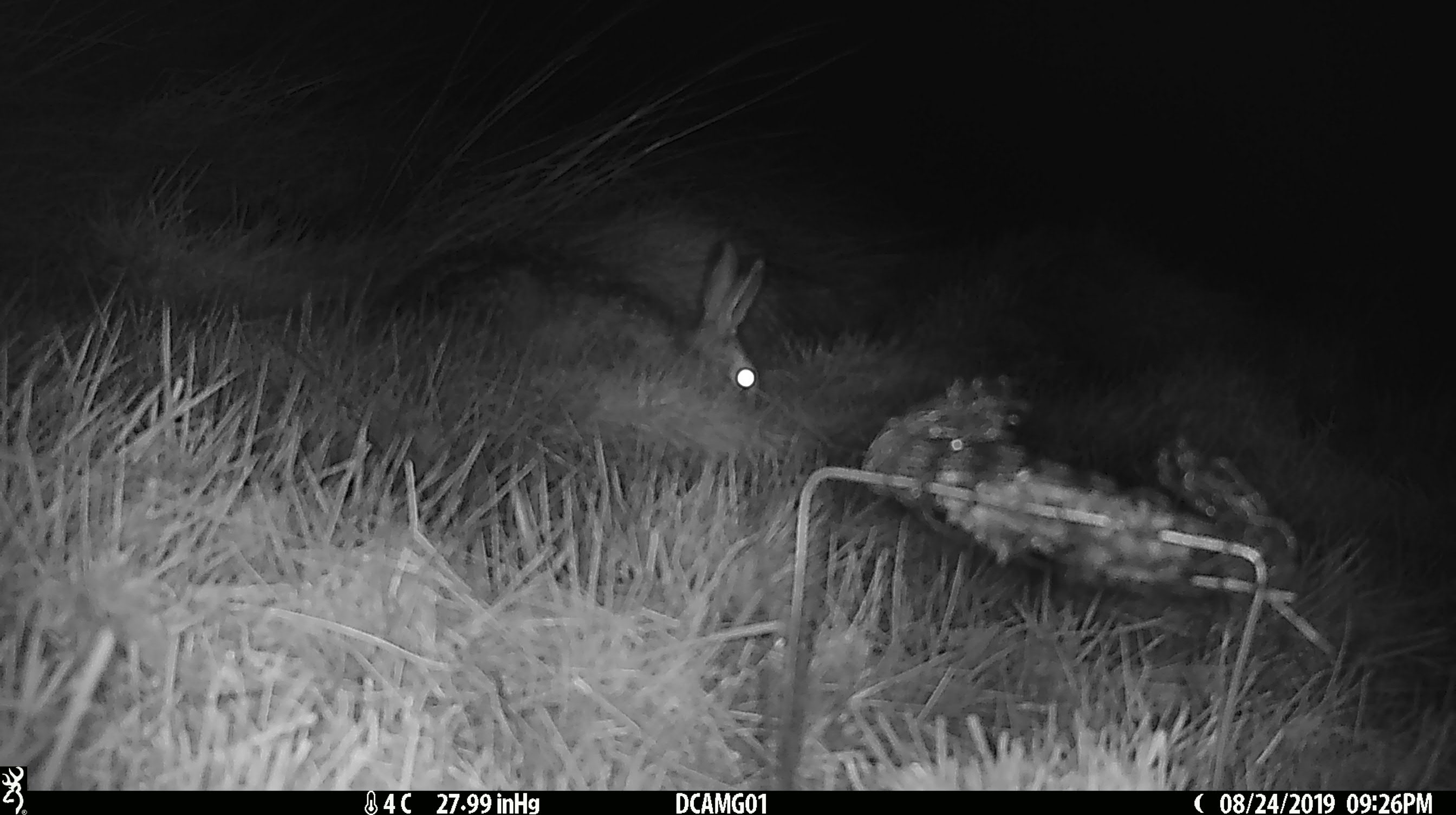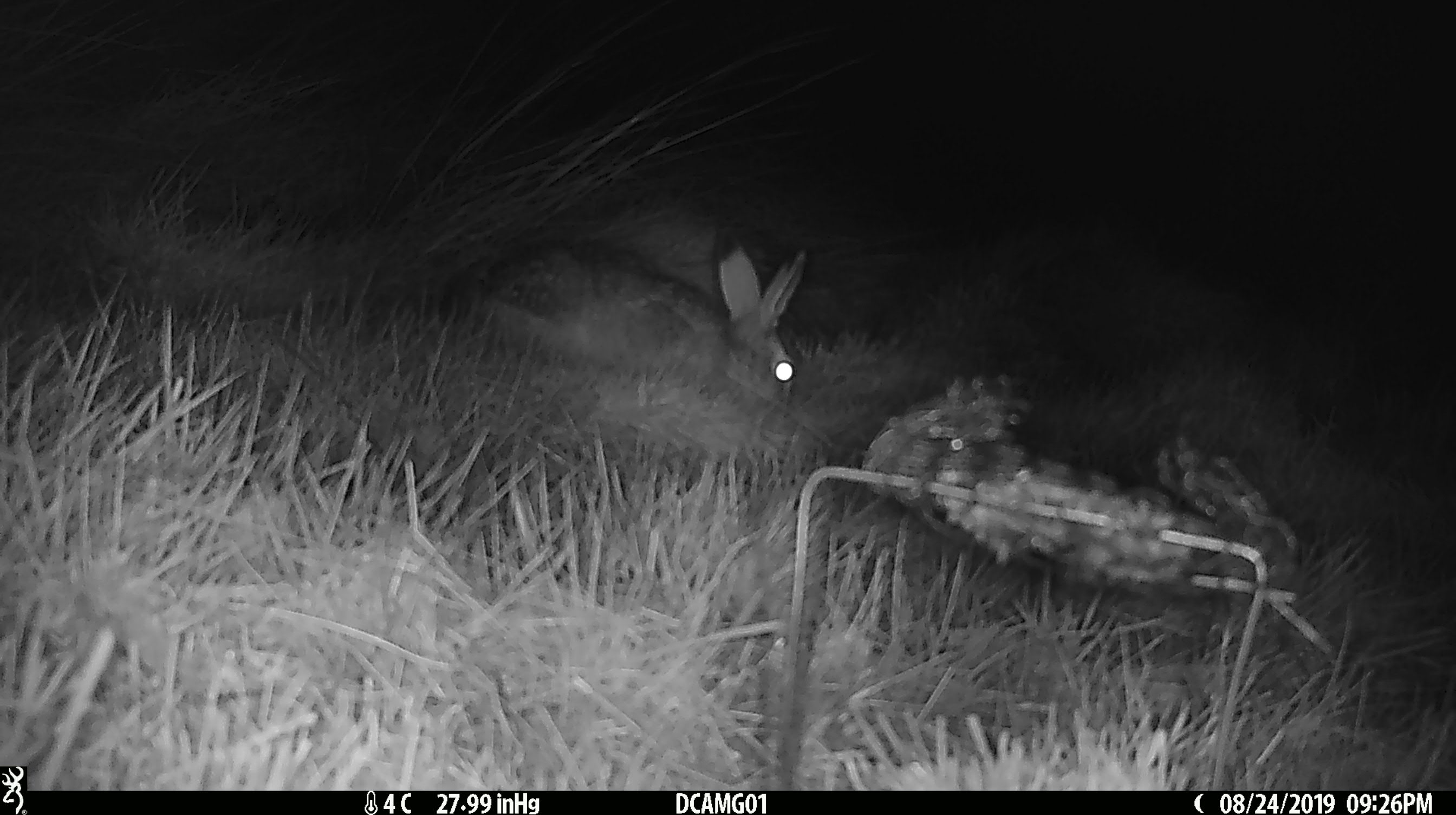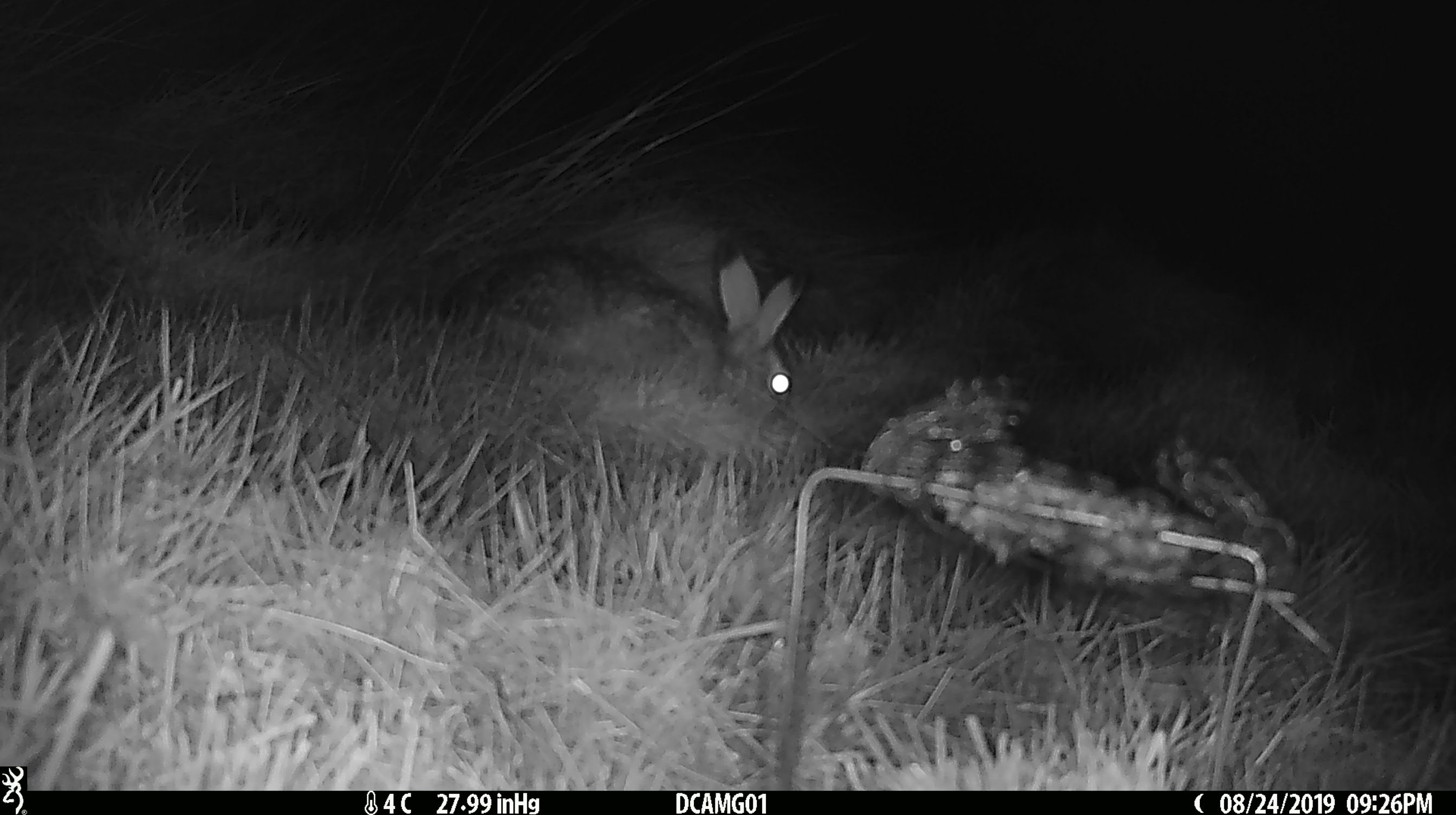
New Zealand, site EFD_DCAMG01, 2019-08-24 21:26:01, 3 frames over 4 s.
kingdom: Animalia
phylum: Chordata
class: Mammalia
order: Lagomorpha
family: Leporidae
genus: Lepus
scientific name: Lepus europaeus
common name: brown hare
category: hare